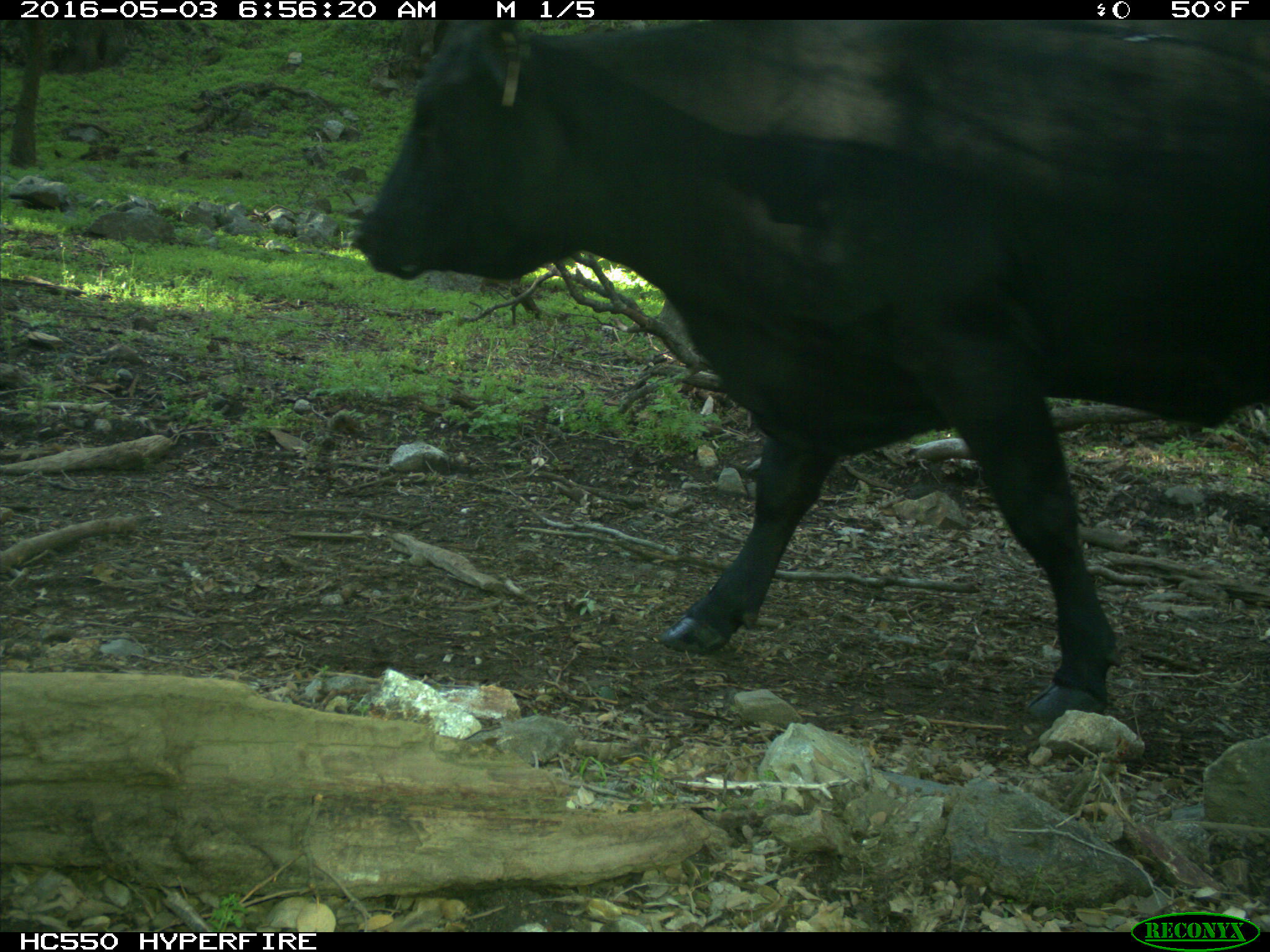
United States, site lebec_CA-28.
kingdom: Animalia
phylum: Chordata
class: Mammalia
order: Artiodactyla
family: Bovidae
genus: Bos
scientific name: Bos taurus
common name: domestic cow